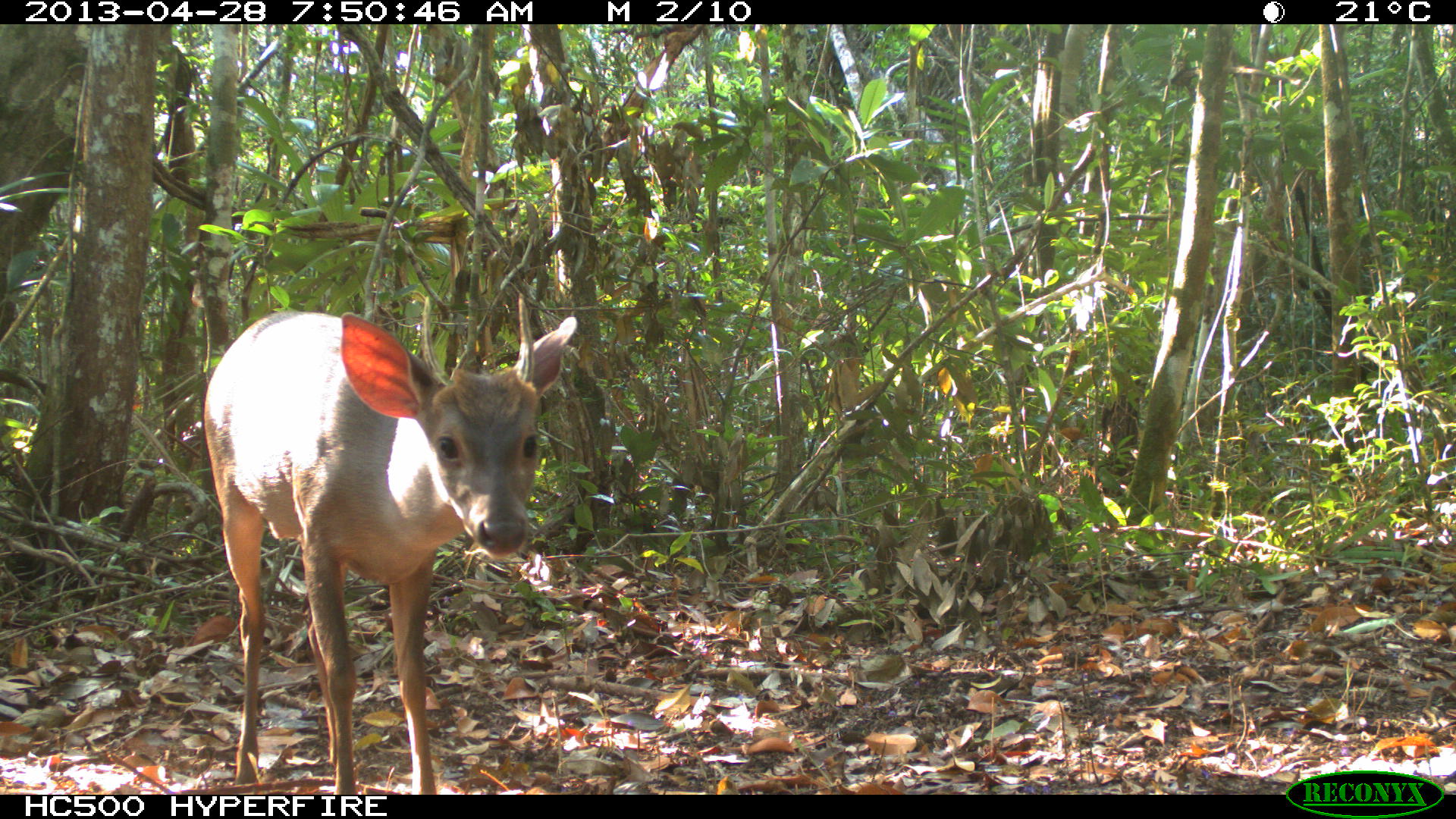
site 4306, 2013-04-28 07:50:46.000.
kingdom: Animalia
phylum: Chordata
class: Mammalia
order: Artiodactyla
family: Cervidae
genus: Odocoileus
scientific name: Odocoileus pandora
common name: yucatán brown brocket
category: mazama pandora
Mazama pandora (yucatán brown brocket) (Odocoileus pandora), count 1, sex male.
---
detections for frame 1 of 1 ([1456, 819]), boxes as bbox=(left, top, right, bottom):
mazama pandora: bbox=(200, 289, 578, 791)